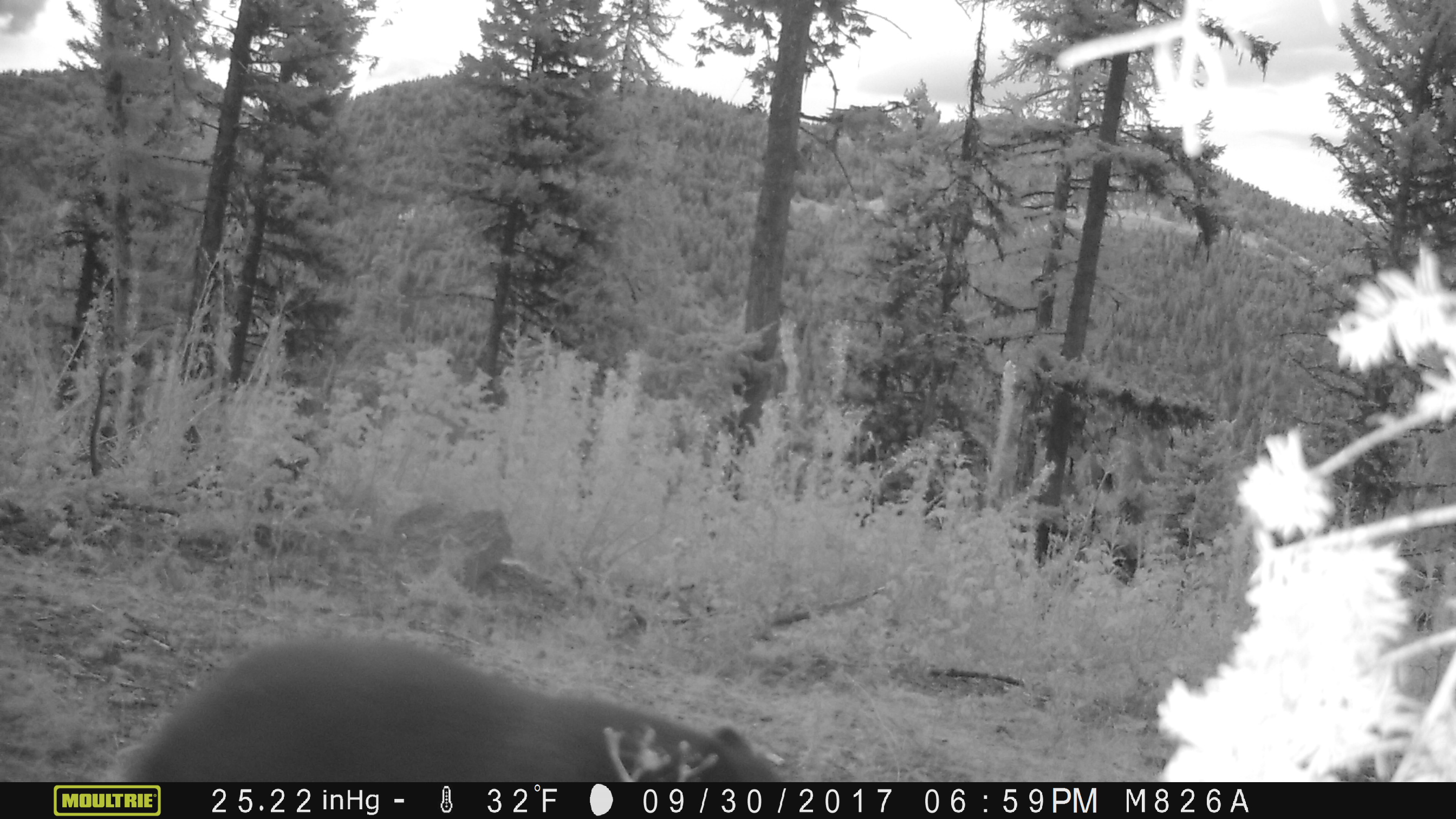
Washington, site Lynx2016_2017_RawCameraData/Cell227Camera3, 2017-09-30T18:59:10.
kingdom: Animalia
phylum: Chordata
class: Mammalia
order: Carnivora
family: Ursidae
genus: Ursus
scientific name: Ursus americanus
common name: american black bear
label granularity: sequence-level